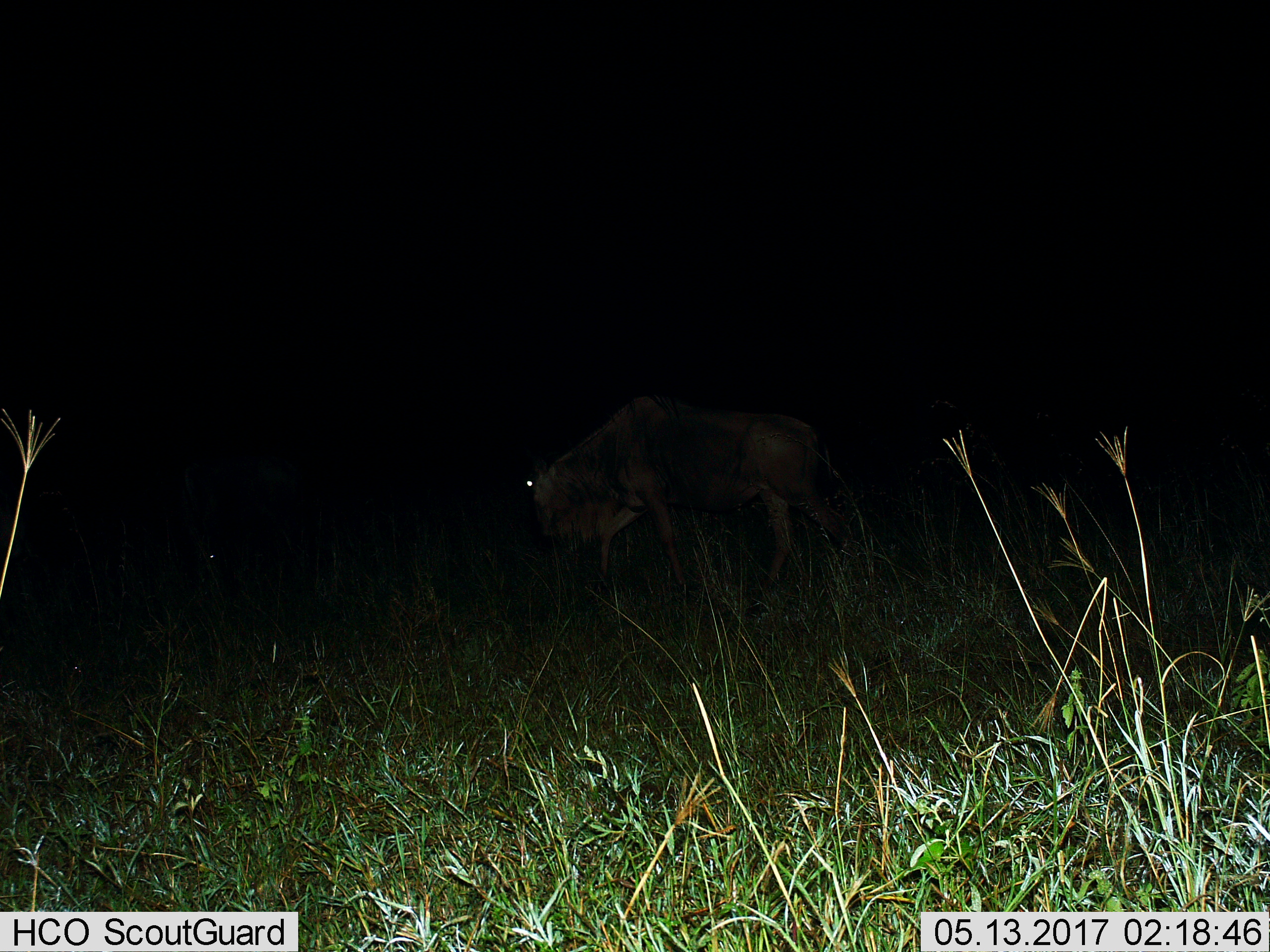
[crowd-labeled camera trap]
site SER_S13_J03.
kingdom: Animalia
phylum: Chordata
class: Mammalia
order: Artiodactyla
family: Bovidae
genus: Connochaetes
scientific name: Connochaetes taurinus taurinus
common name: blue wildebeest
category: wildebeestblue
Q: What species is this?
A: Wildebeestblue (blue wildebeest) (Connochaetes taurinus taurinus).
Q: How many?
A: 2.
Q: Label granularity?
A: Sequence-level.